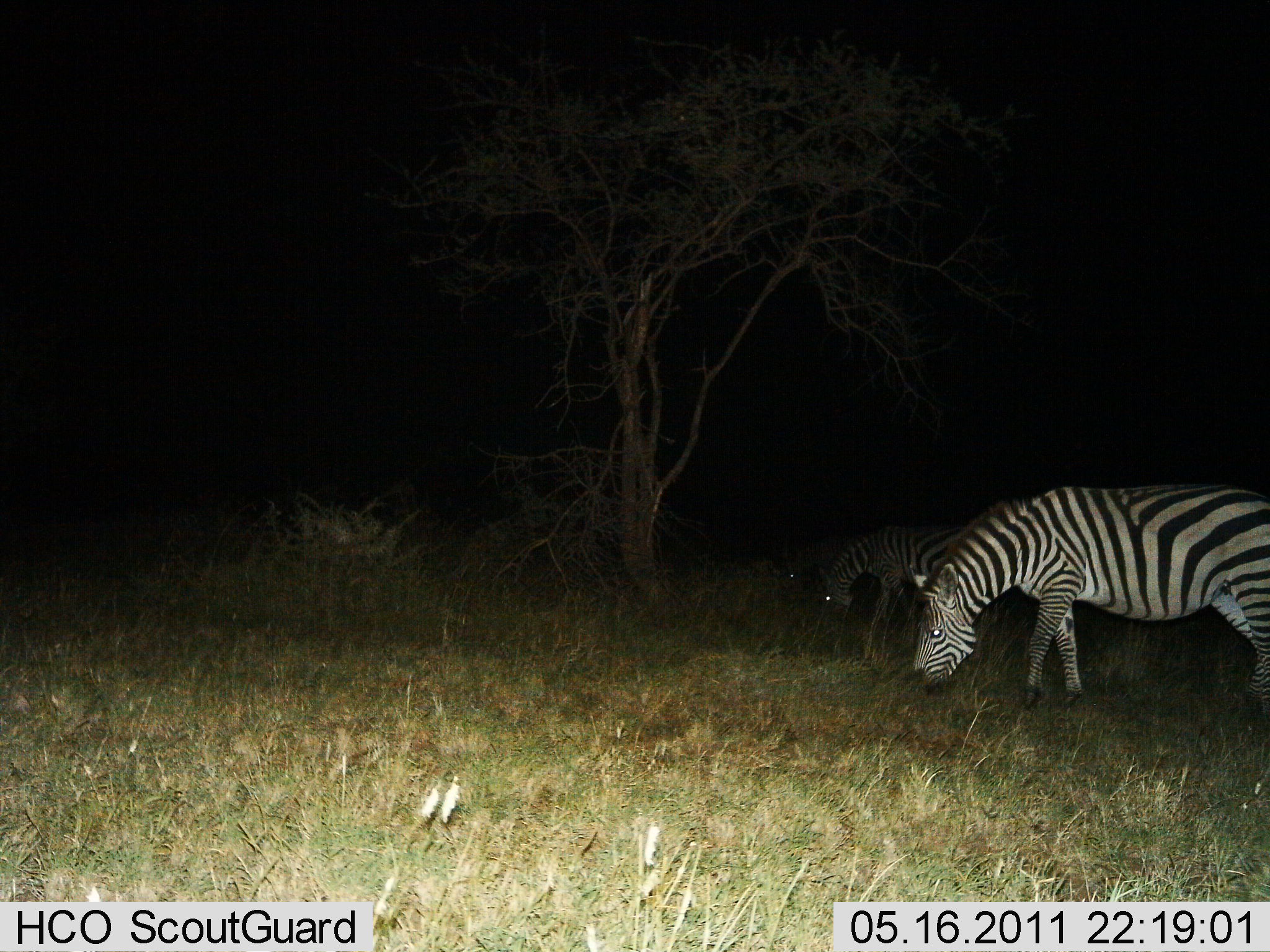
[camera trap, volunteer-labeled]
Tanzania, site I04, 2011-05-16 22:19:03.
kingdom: Animalia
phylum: Chordata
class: Mammalia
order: Perissodactyla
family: Equidae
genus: Equus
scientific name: Equus quagga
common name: plains zebra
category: zebra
Zebra (plains zebra) (Equus quagga), count 3. Behavior (volunteer vote fractions): standing 18%, resting 0%, moving 0%, interacting 0%. Young present (vote fraction): 0%. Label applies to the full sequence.